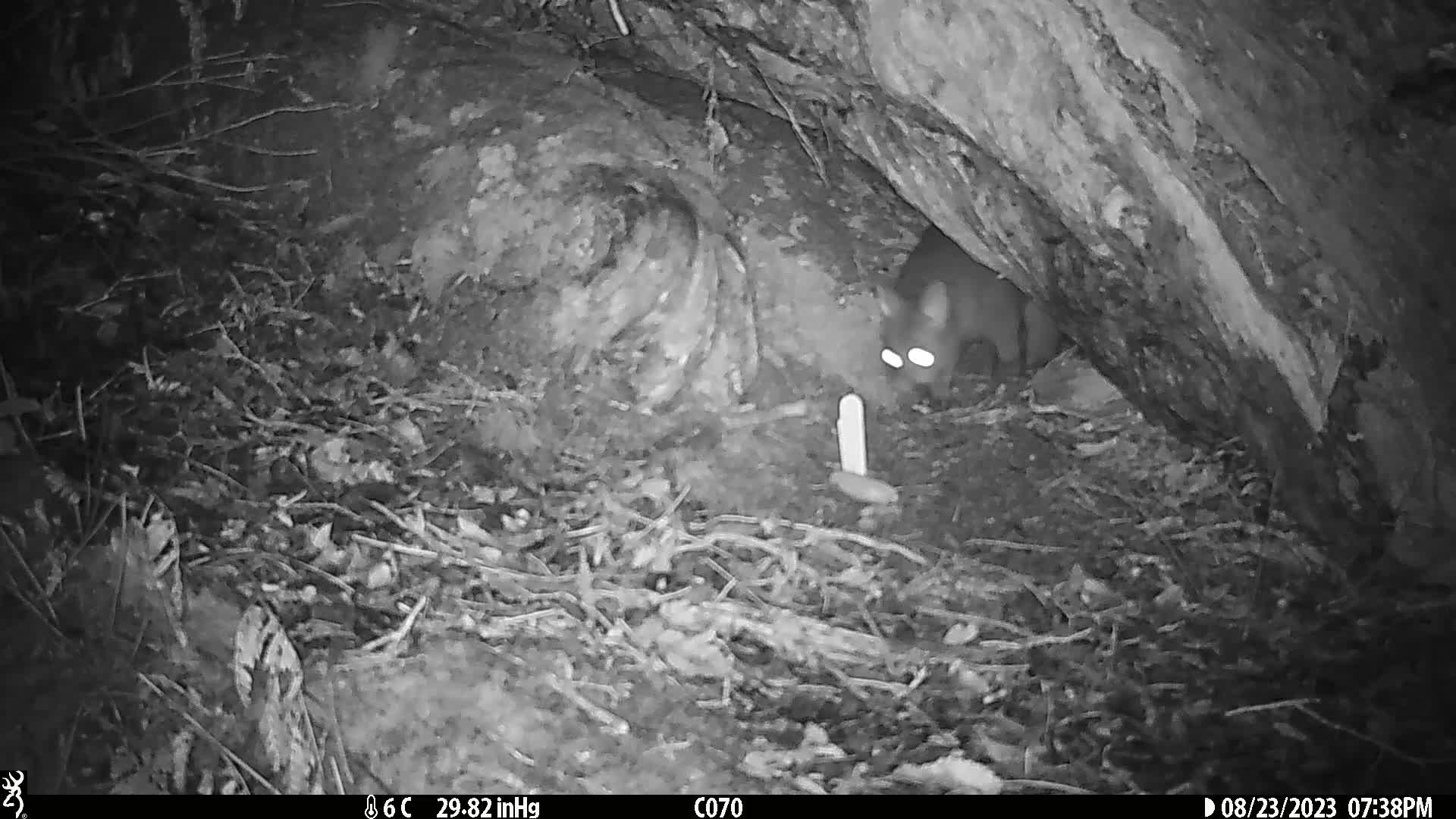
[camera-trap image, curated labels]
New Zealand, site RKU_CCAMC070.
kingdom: Animalia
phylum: Chordata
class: Mammalia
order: Diprotodontia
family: Phalangeridae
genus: Trichosurus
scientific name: Trichosurus vulpecula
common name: common brushtail possum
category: possum